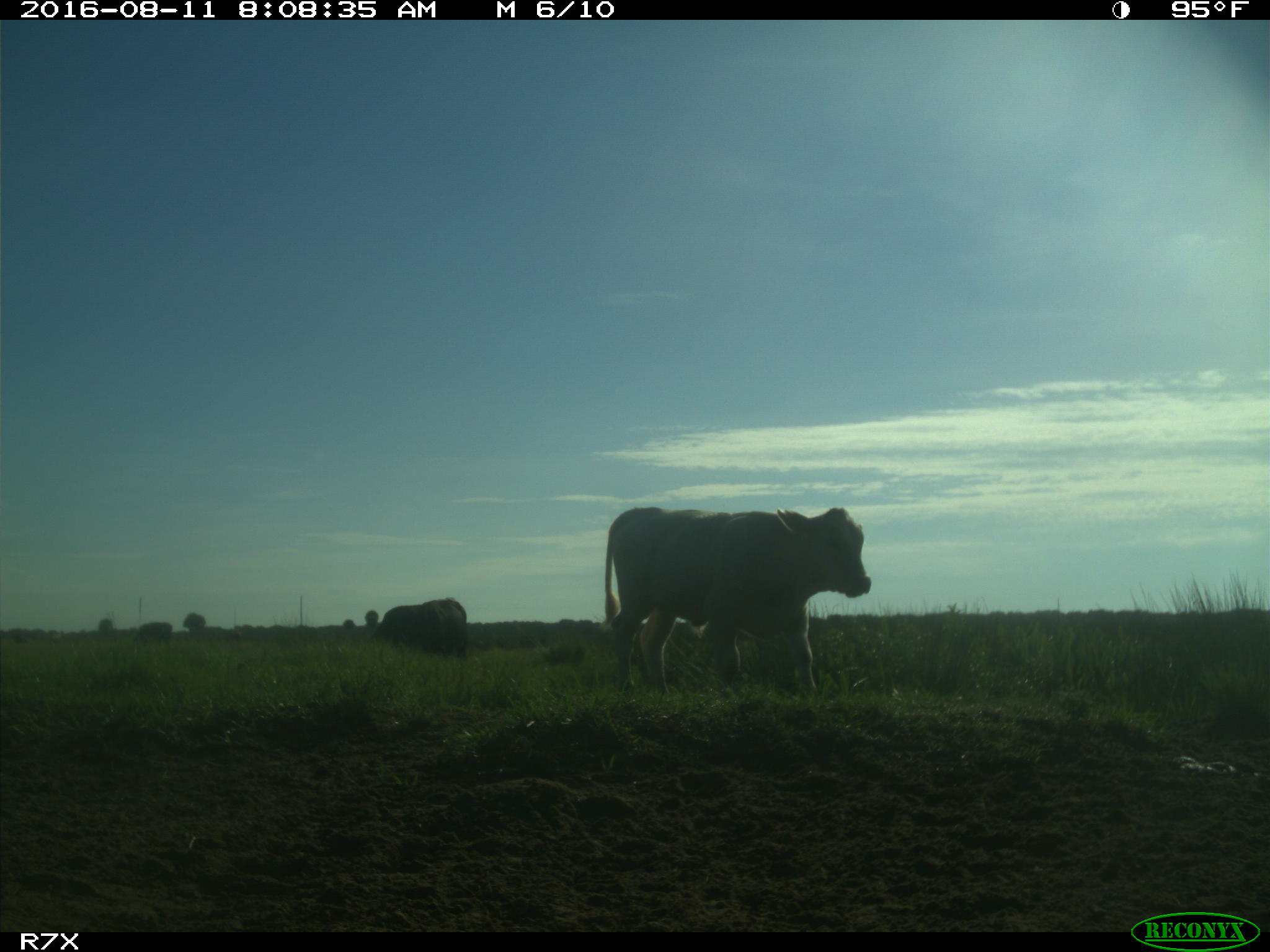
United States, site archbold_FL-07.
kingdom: Animalia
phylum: Chordata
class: Mammalia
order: Artiodactyla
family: Bovidae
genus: Bos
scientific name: Bos taurus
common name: domestic cow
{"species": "Bos taurus (domestic cow)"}